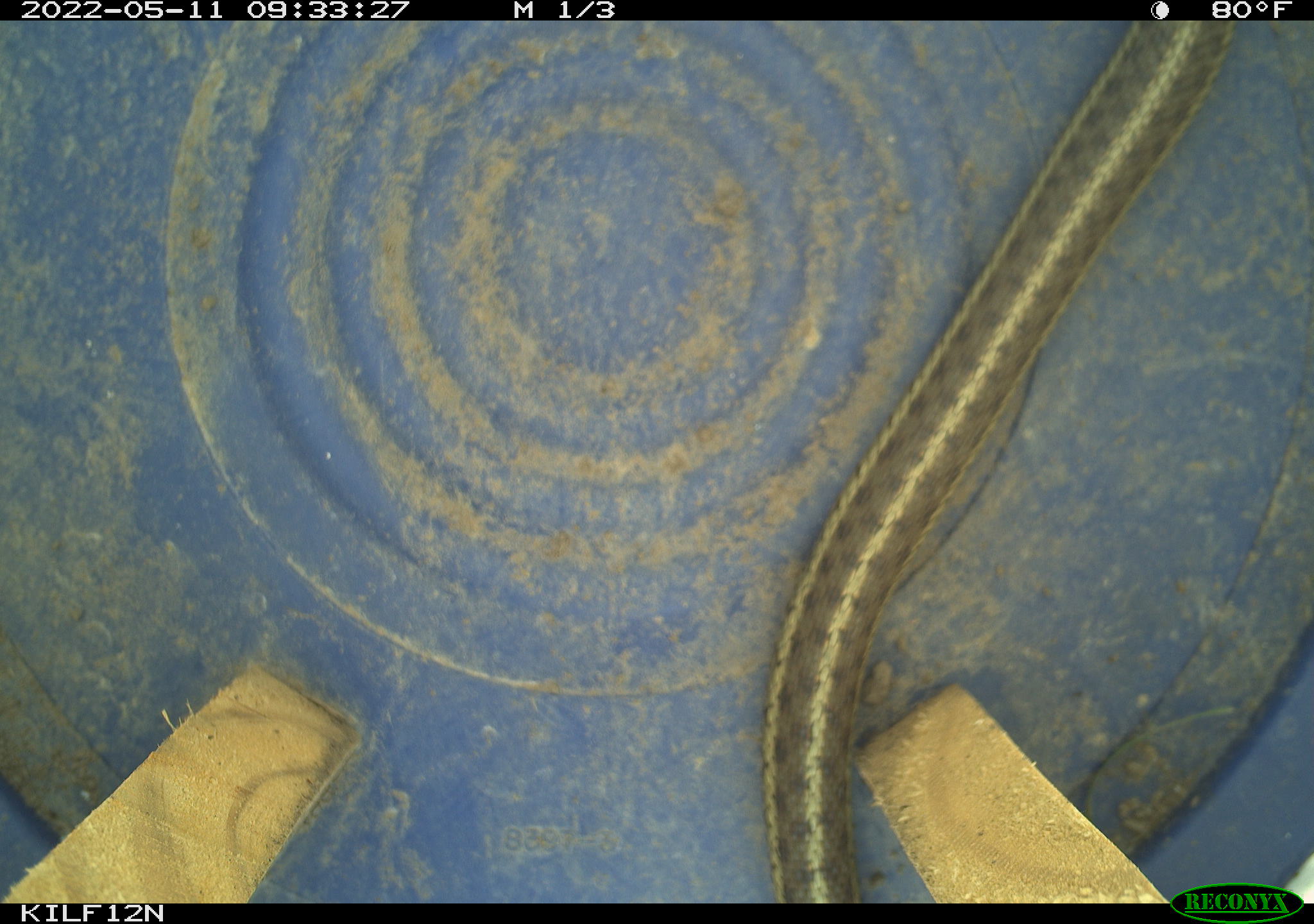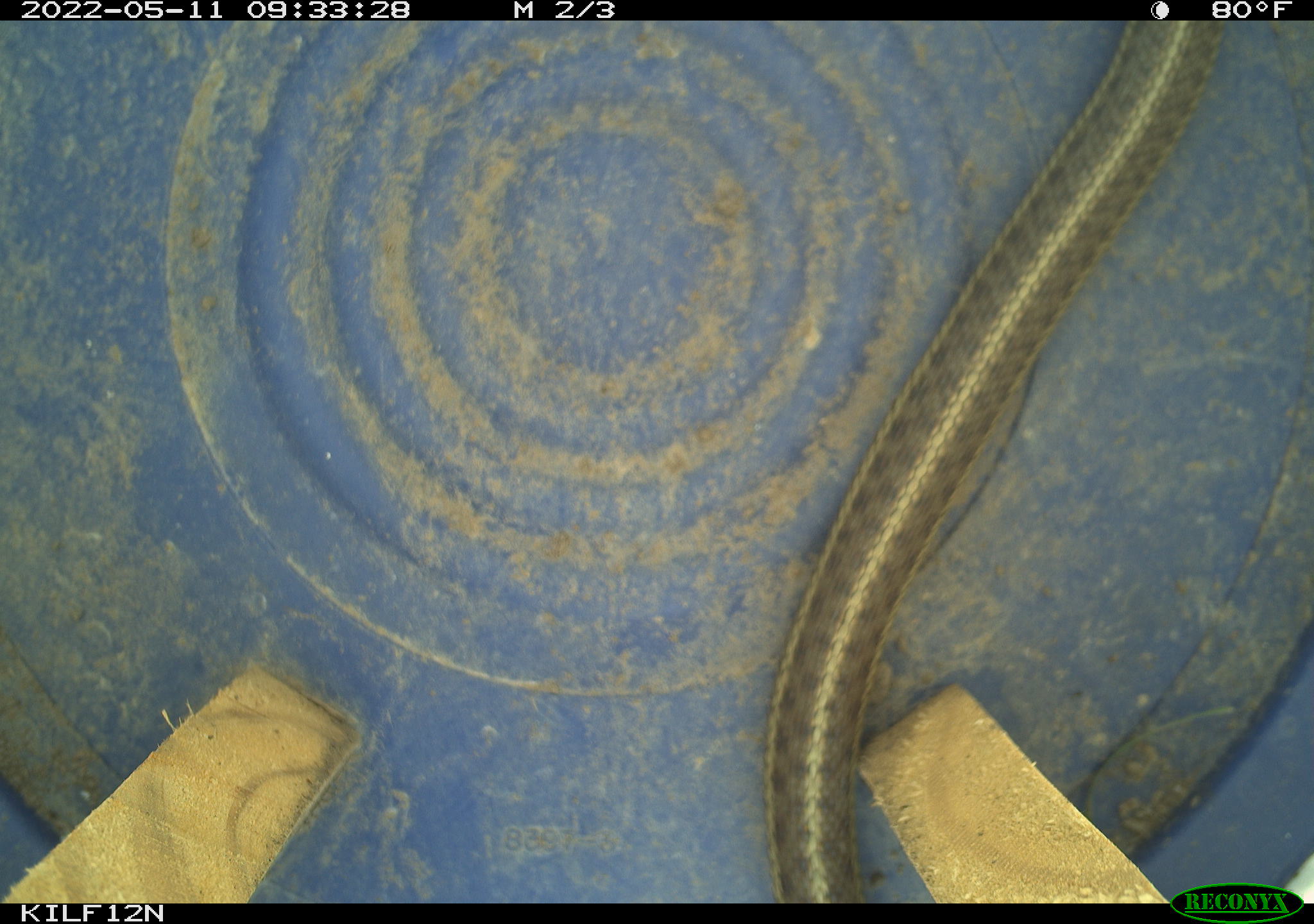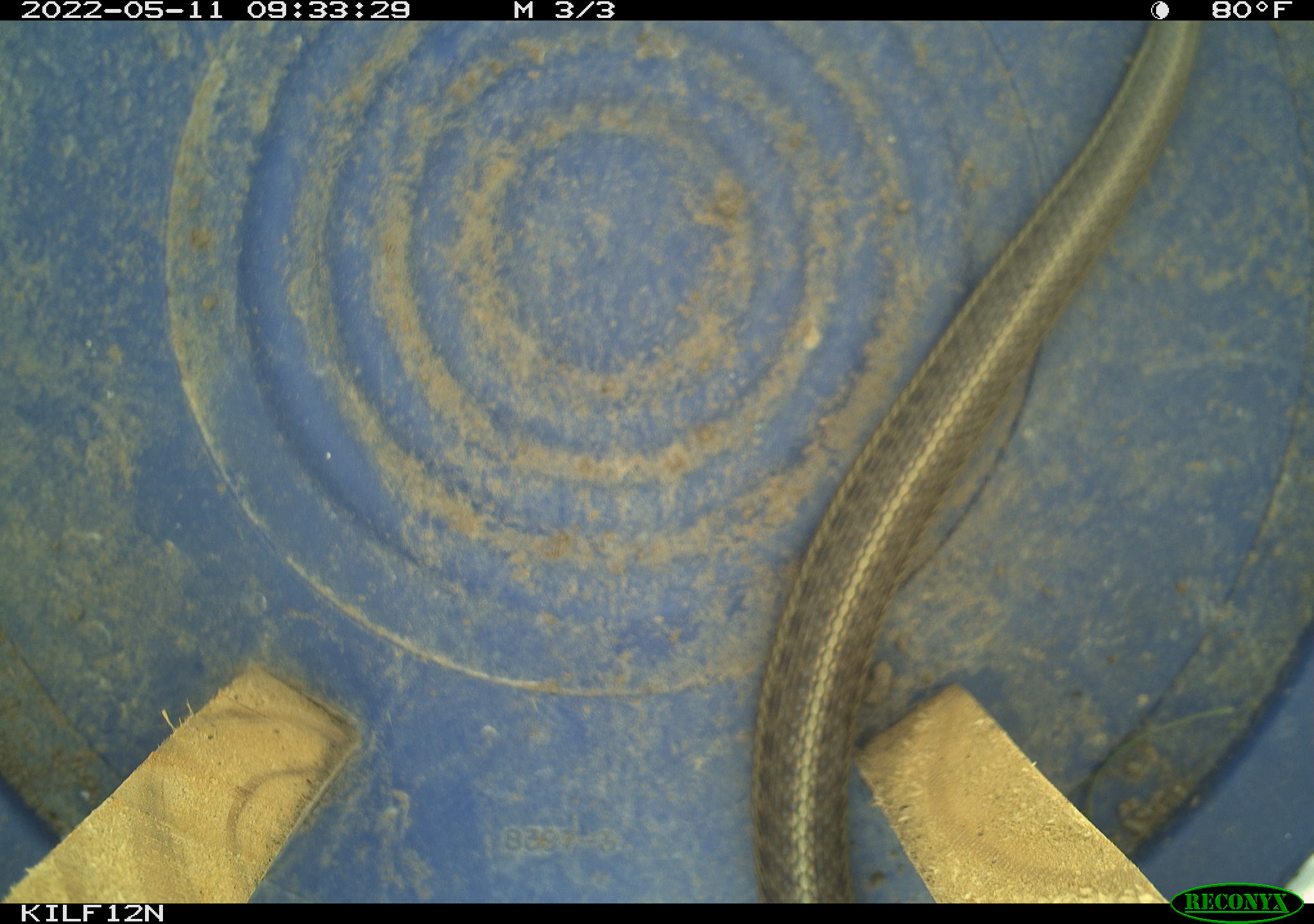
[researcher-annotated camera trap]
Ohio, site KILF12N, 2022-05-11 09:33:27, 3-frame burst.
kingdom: Animalia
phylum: Chordata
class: Reptilia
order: Squamata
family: Colubridae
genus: Thamnophis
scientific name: Thamnophis sirtalis sirtalis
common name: eastern gartersnake